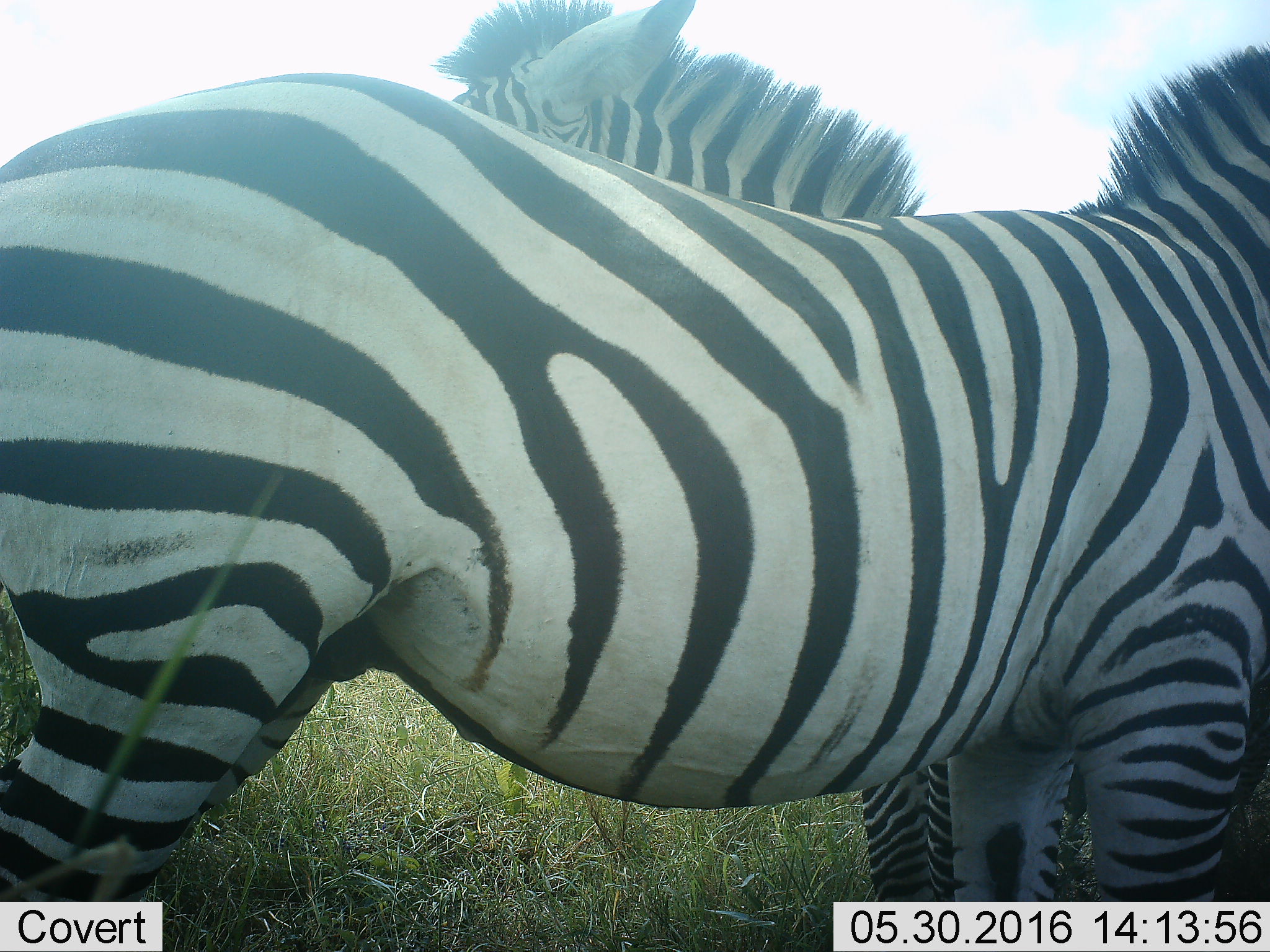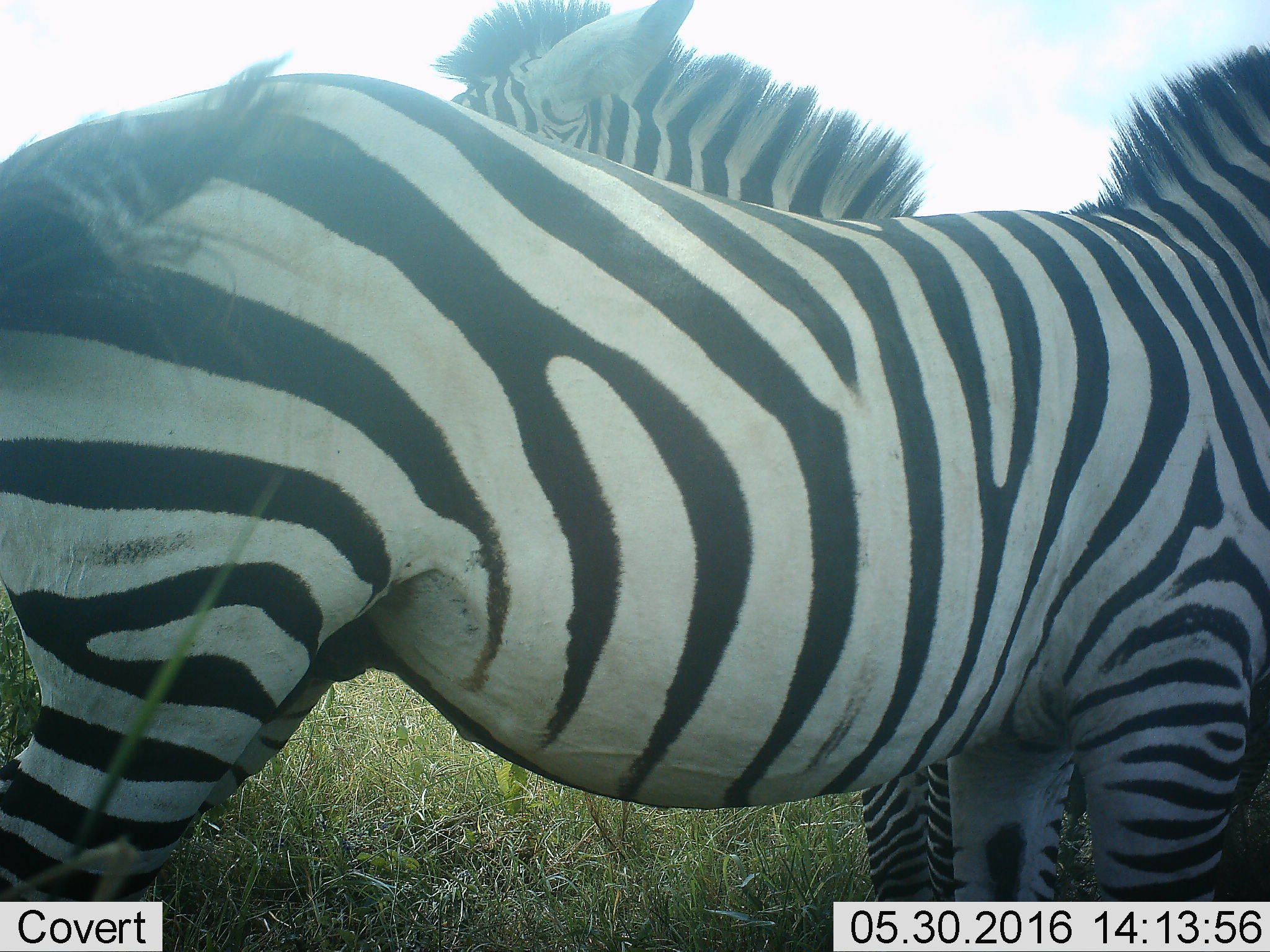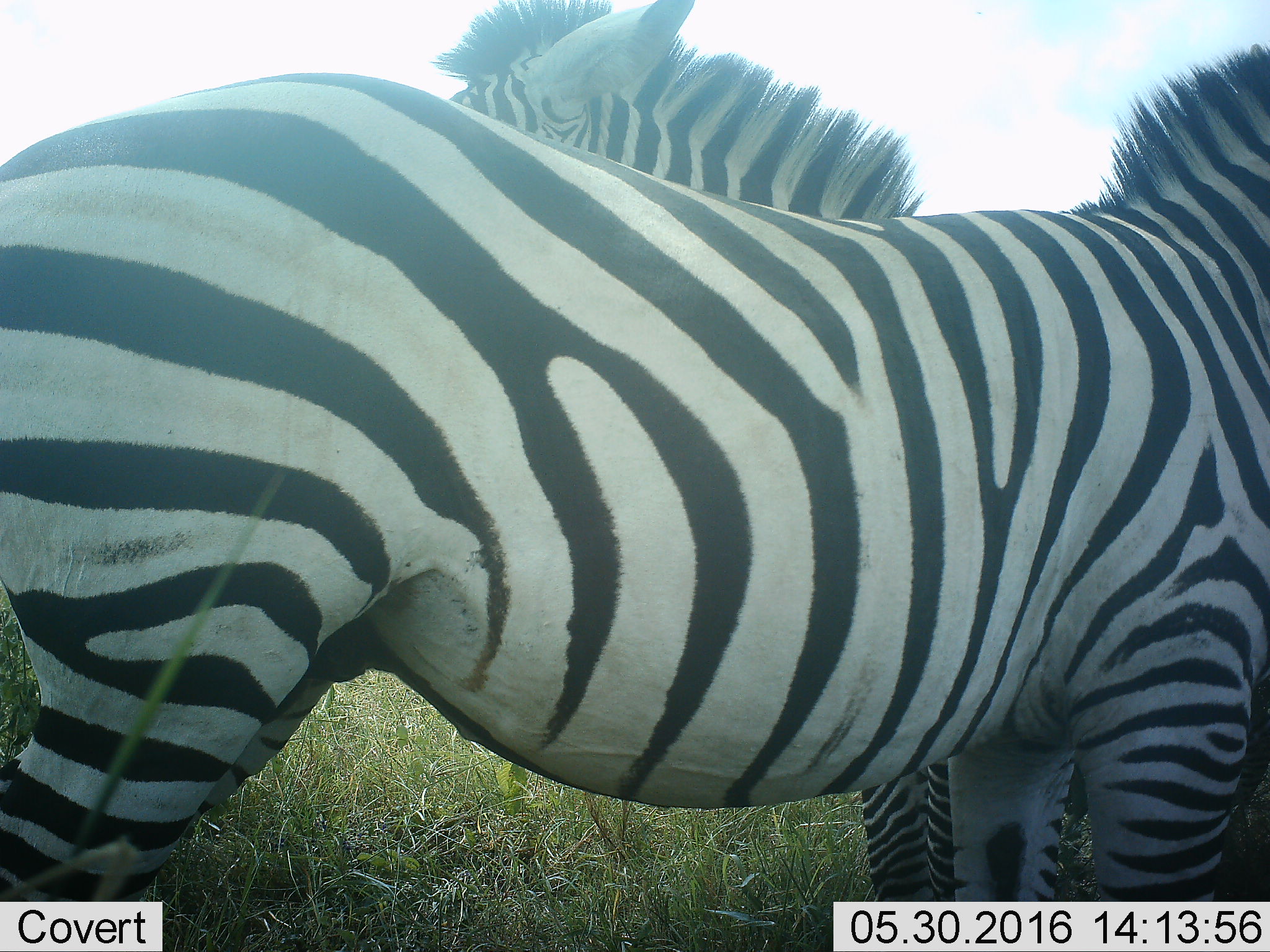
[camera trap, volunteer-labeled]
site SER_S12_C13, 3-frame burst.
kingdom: Animalia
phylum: Chordata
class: Mammalia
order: Perissodactyla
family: Equidae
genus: Equus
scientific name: Equus quagga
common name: plains zebra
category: zebraplains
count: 2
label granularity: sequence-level